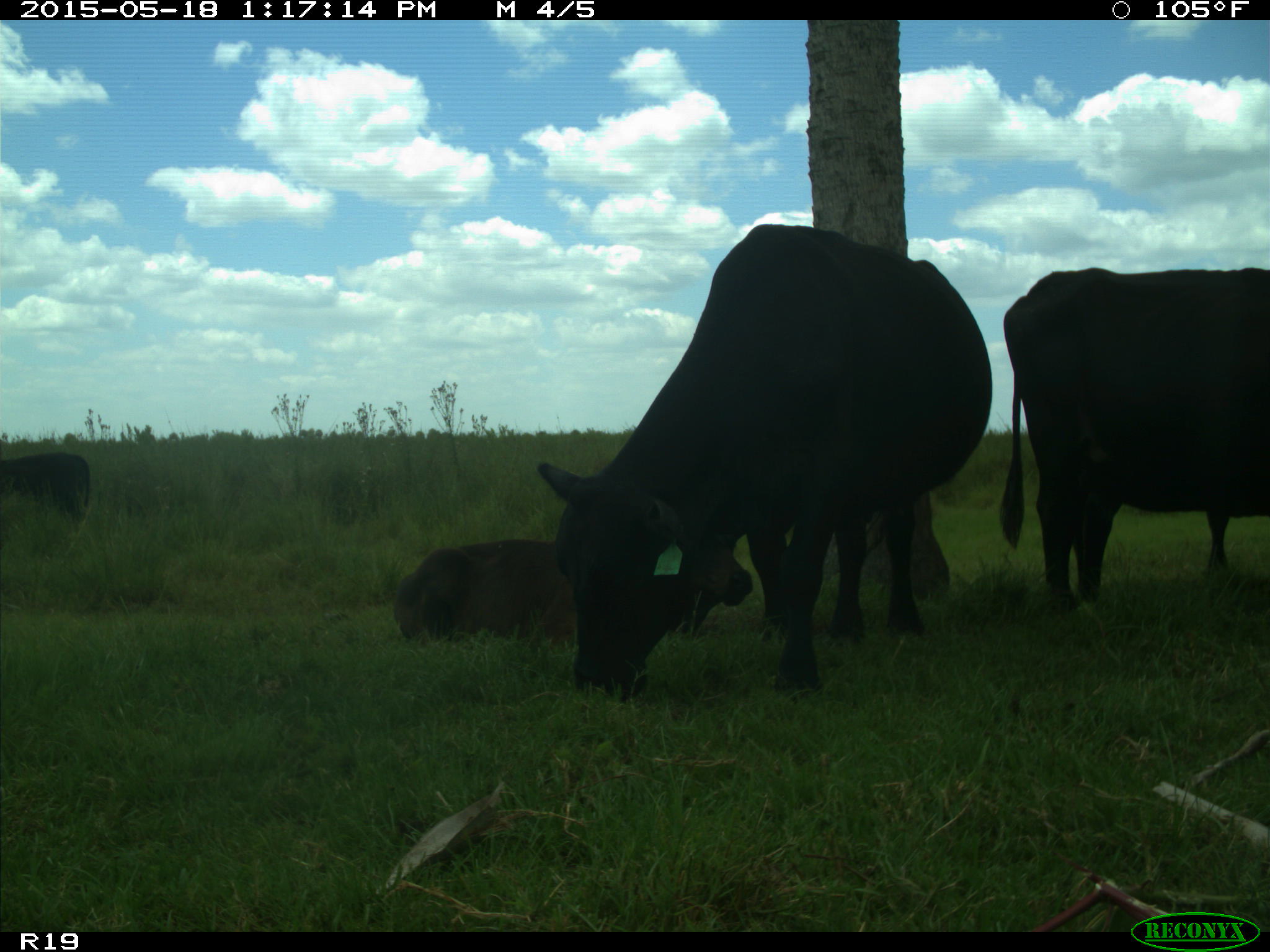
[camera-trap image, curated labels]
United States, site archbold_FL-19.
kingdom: Animalia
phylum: Chordata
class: Mammalia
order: Artiodactyla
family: Bovidae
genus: Bos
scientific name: Bos taurus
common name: domestic cow